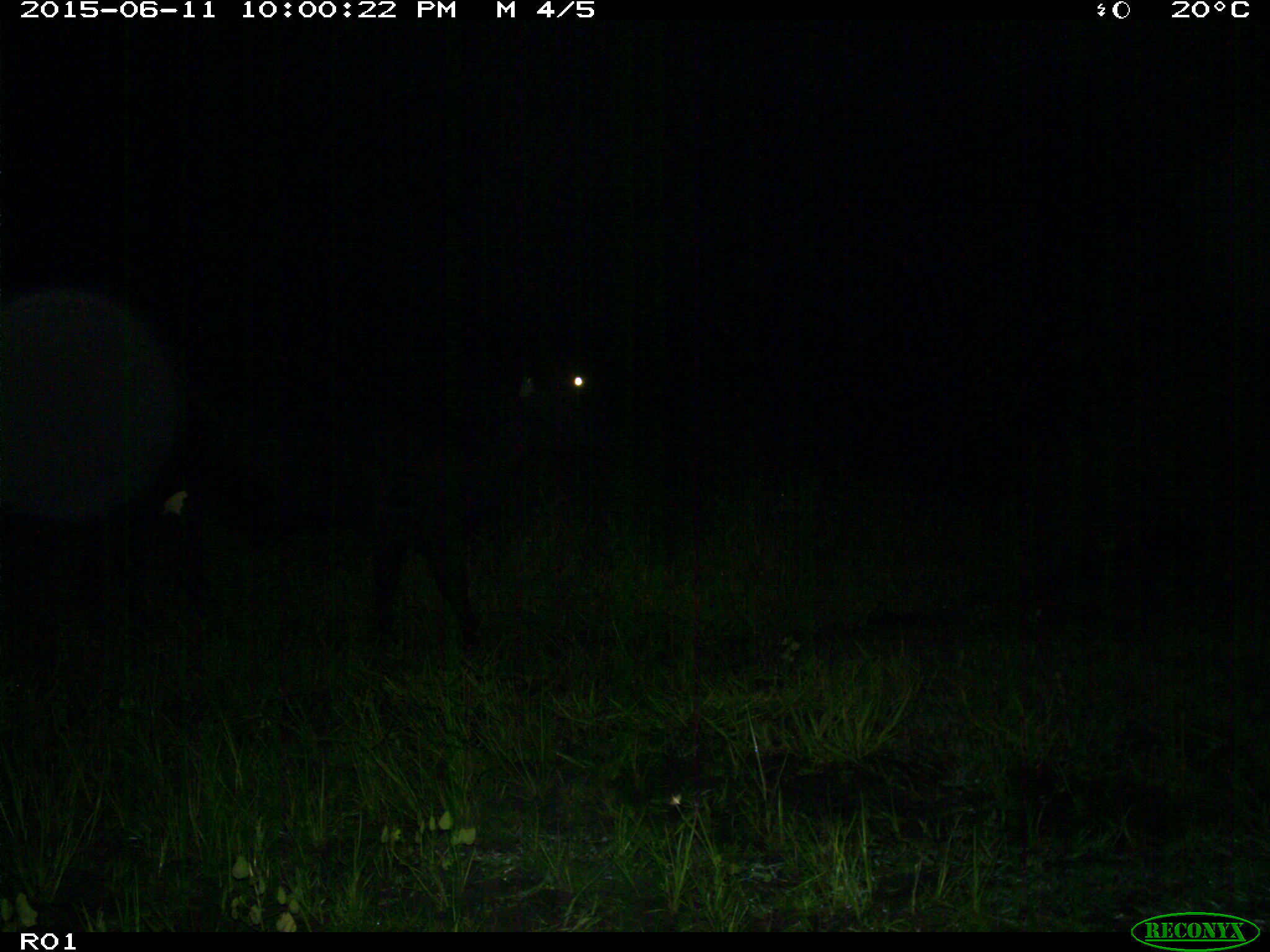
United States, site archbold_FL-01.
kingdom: Animalia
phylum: Chordata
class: Mammalia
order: Artiodactyla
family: Bovidae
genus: Bos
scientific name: Bos taurus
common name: domestic cow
Bos taurus (domestic cow).